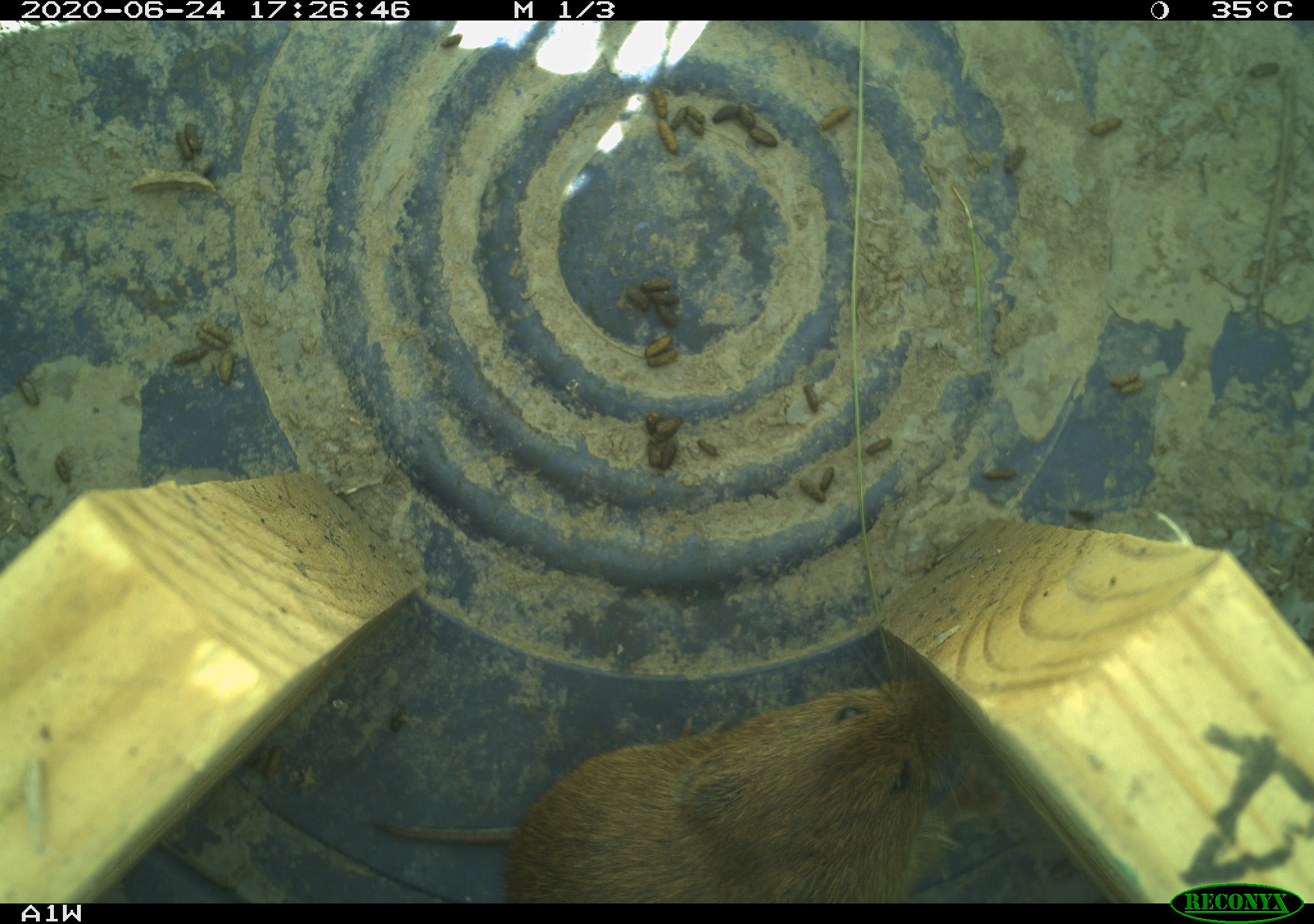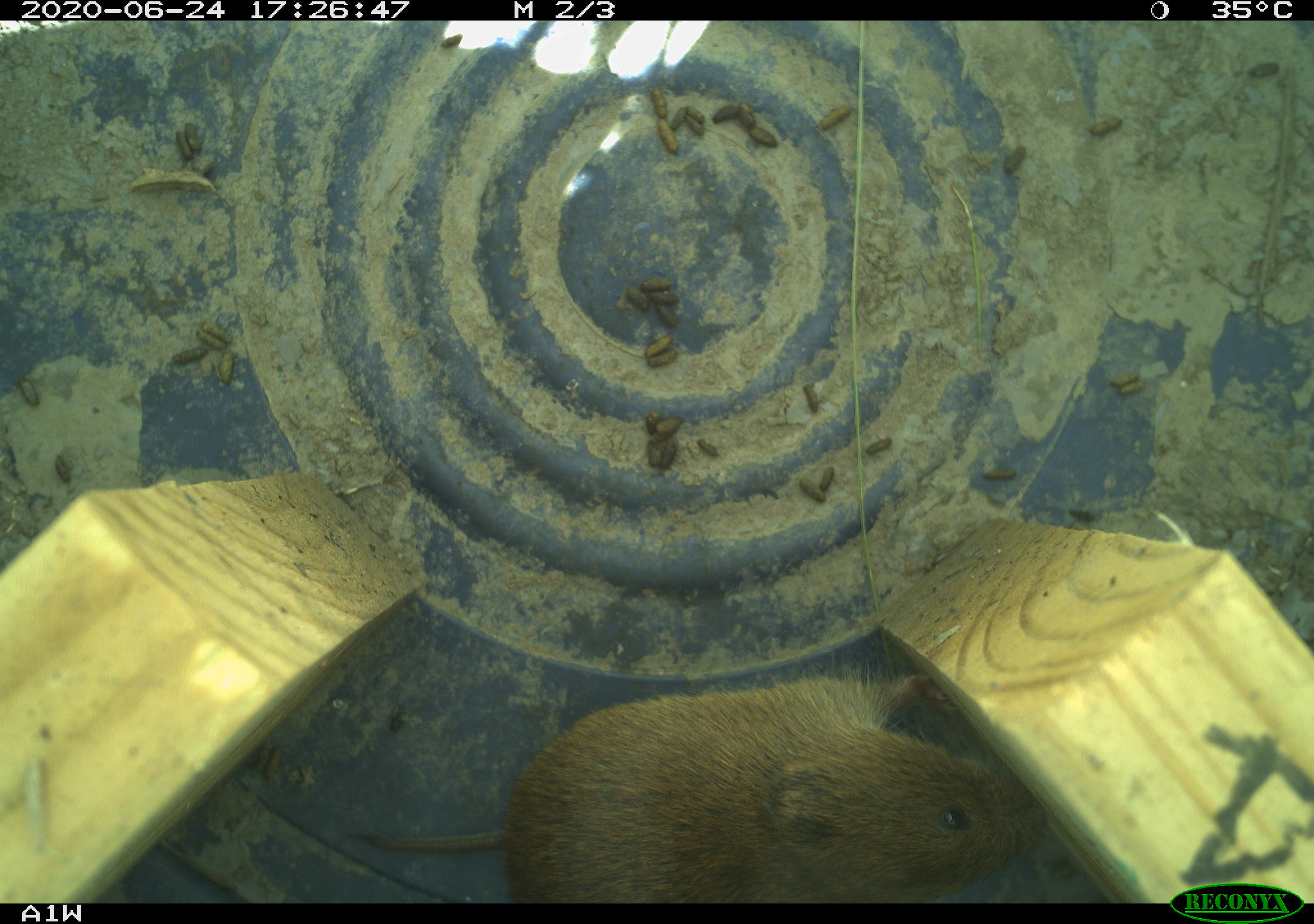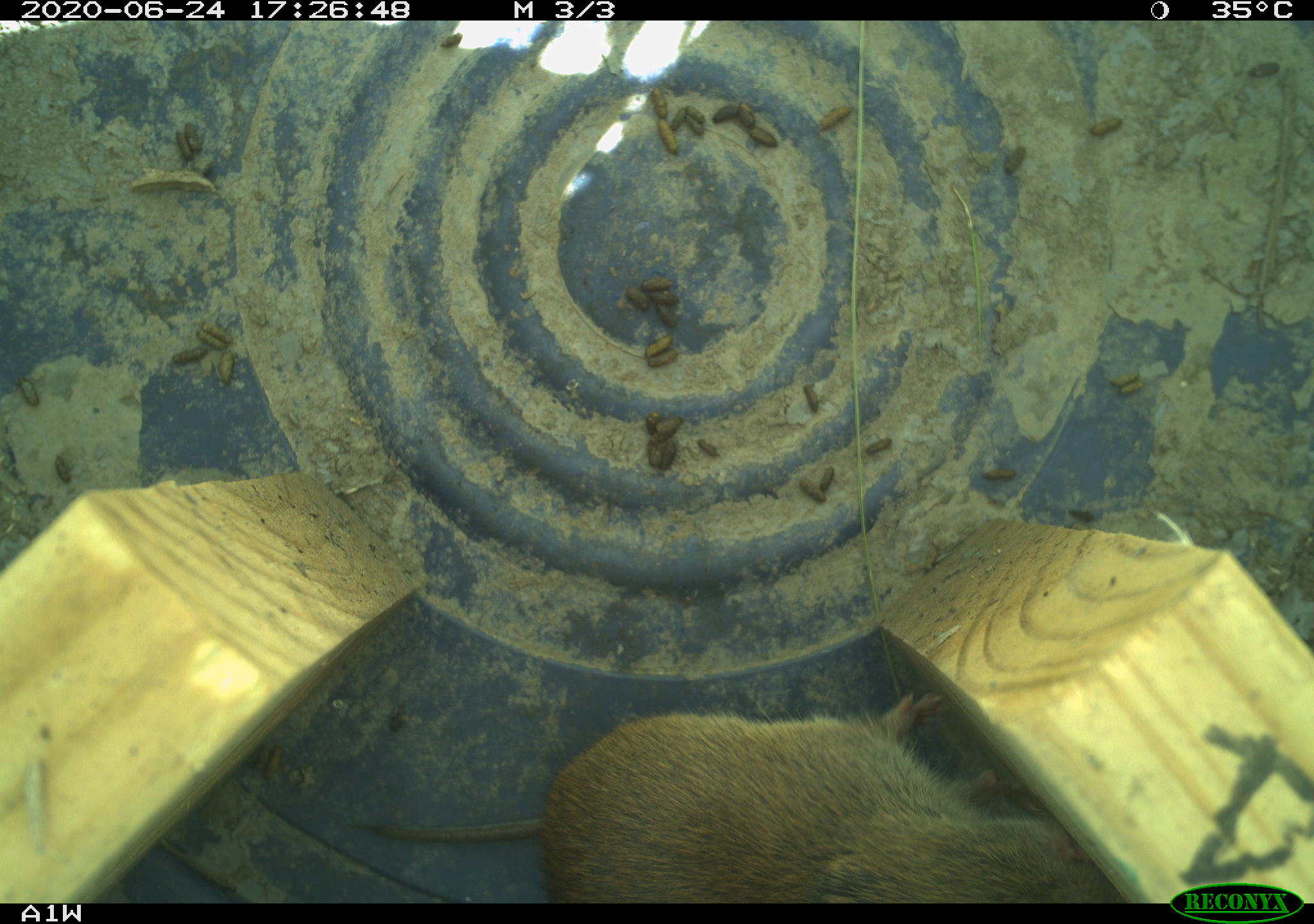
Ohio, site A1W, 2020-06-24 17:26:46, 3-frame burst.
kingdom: Animalia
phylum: Chordata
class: Mammalia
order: Rodentia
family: Cricetidae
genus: Microtus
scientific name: Microtus pennsylvanicus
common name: meadow vole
Meadow vole (Microtus pennsylvanicus).